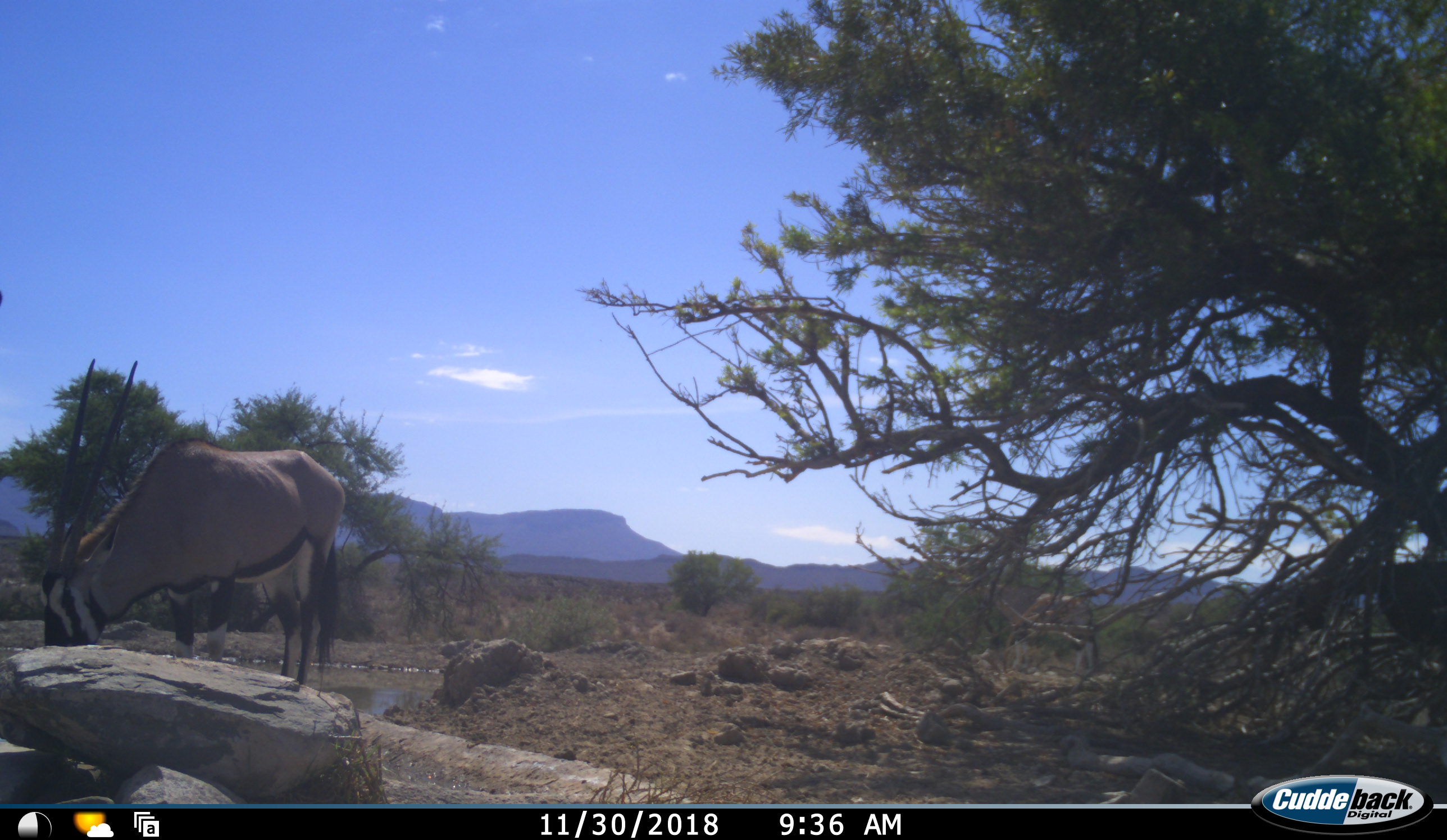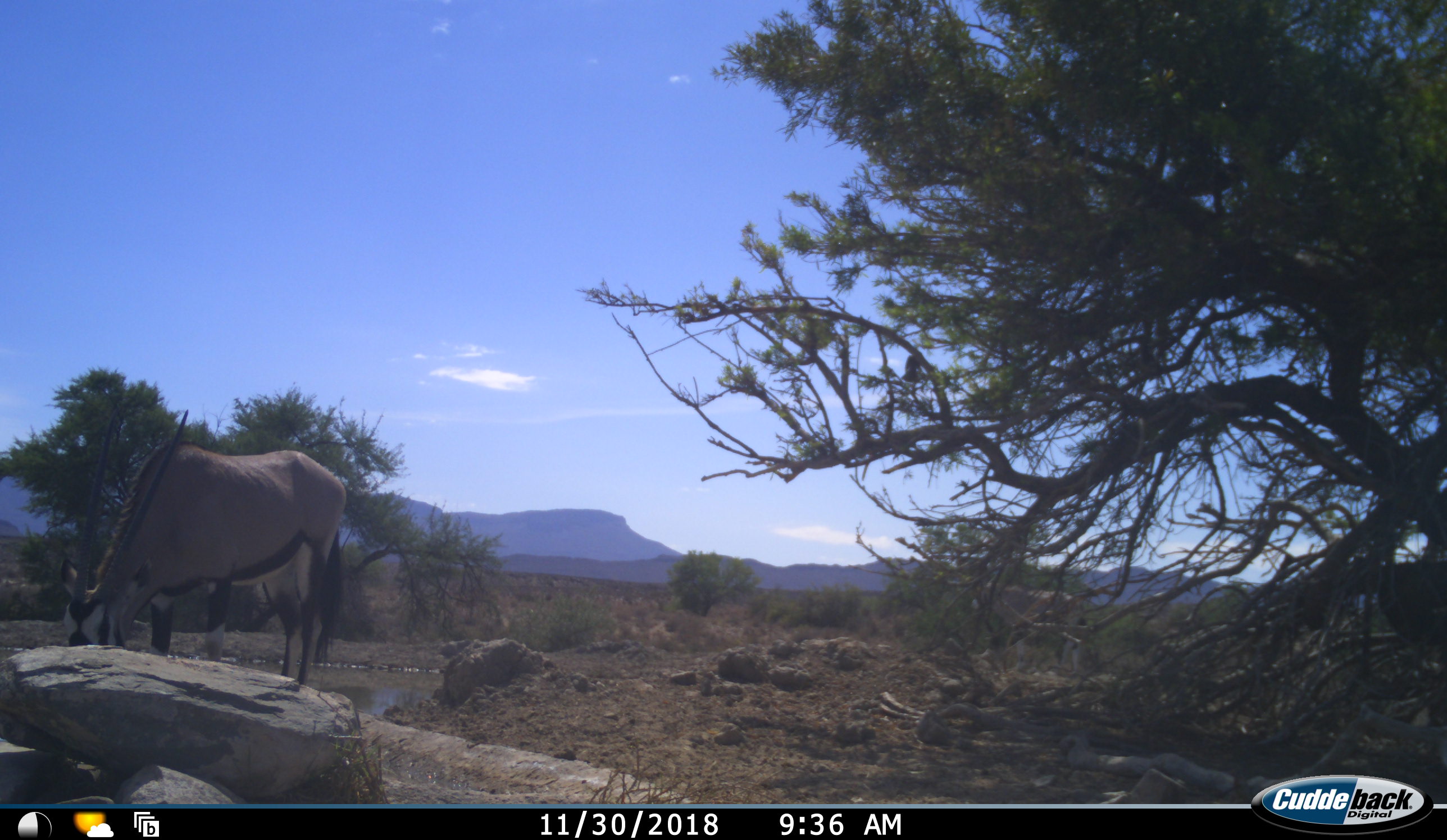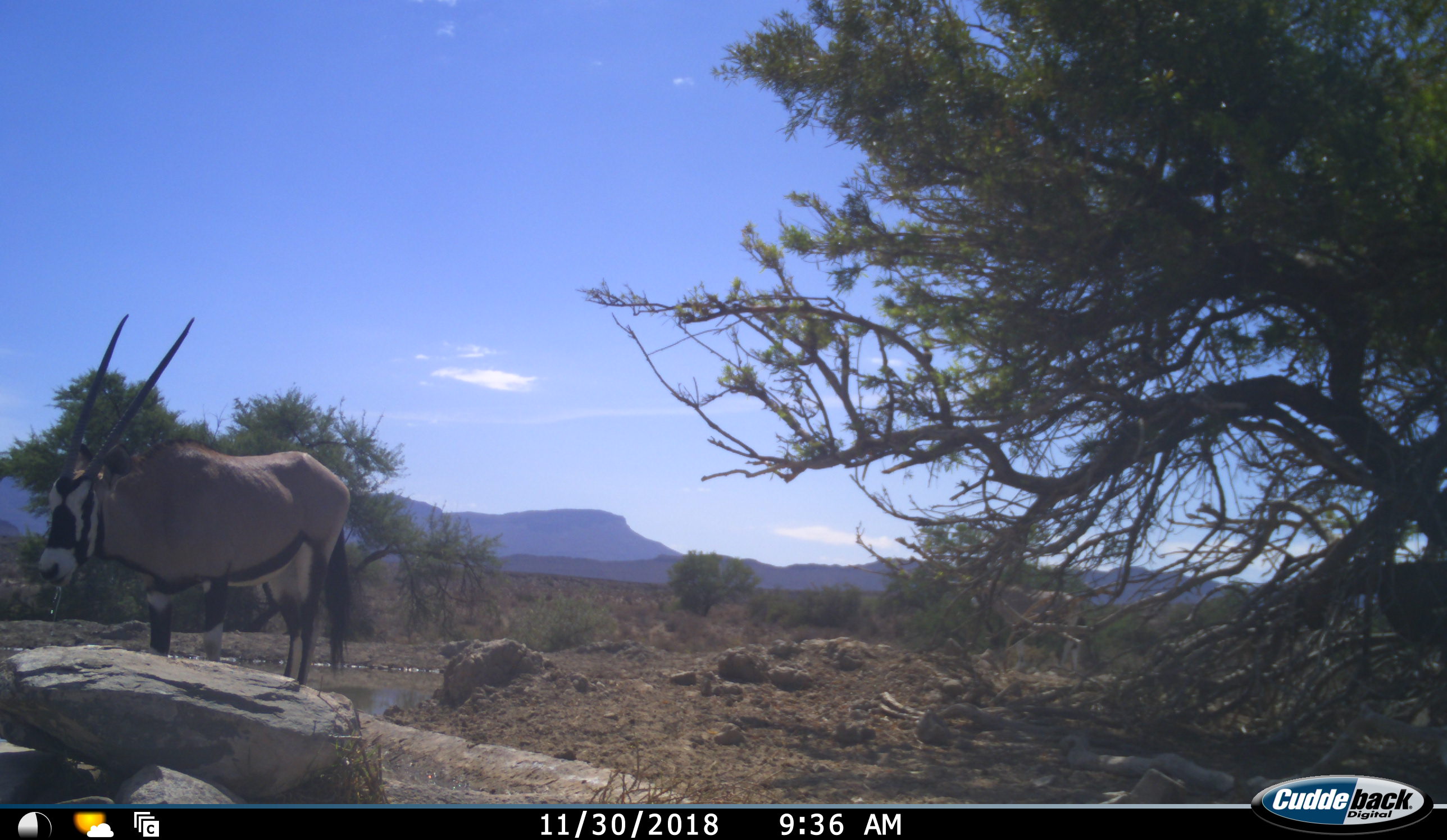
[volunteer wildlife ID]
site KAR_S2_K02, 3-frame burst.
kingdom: Animalia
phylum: Chordata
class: Mammalia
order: Artiodactyla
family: Bovidae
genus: Oryx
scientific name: Oryx gazella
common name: gemsbok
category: oryx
Oryx (gemsbok) (Oryx gazella), count 1. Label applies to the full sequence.